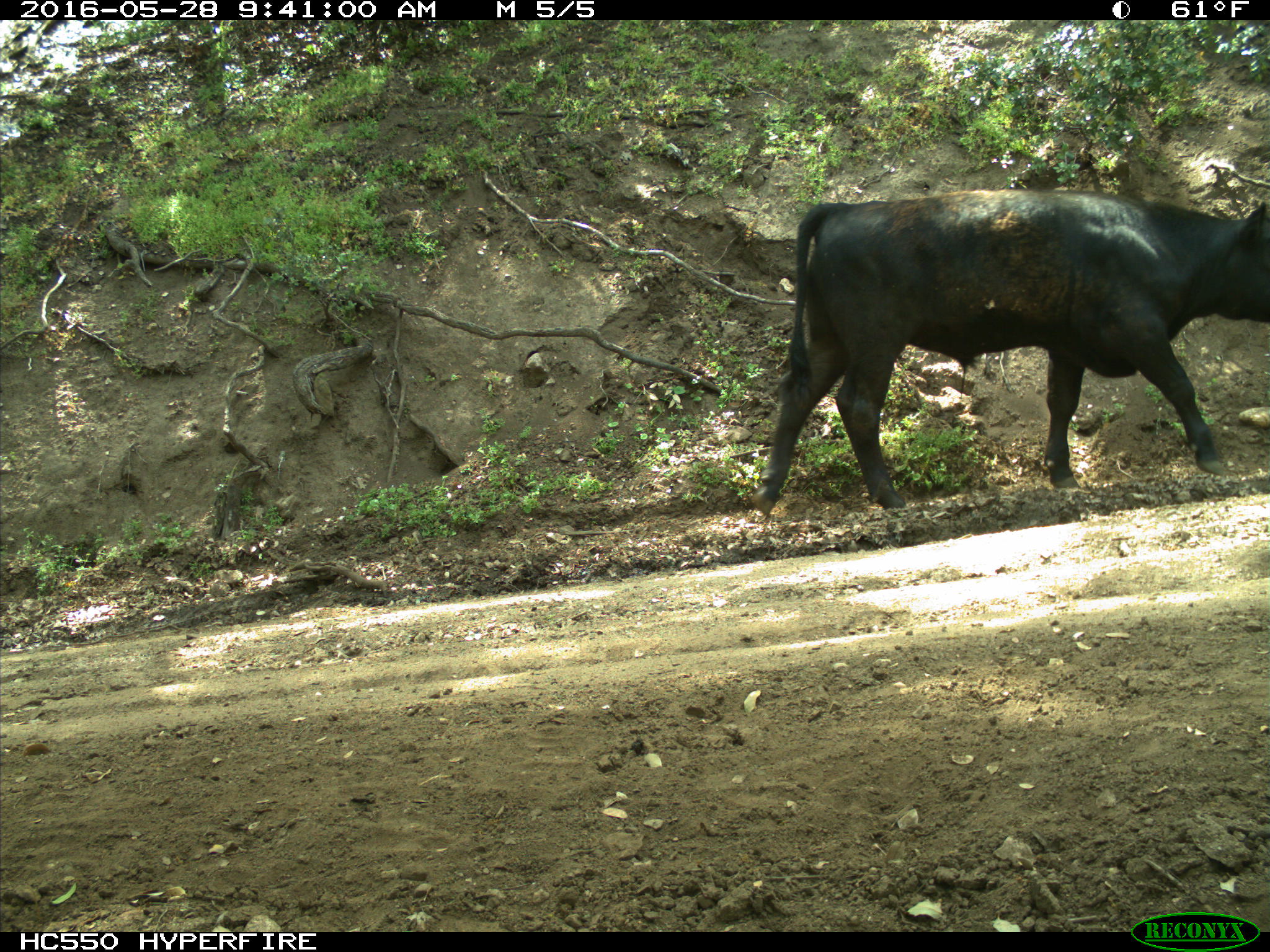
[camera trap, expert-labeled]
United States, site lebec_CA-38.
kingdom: Animalia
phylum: Chordata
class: Mammalia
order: Artiodactyla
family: Bovidae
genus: Bos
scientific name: Bos taurus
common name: domestic cow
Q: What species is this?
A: Bos taurus (domestic cow).